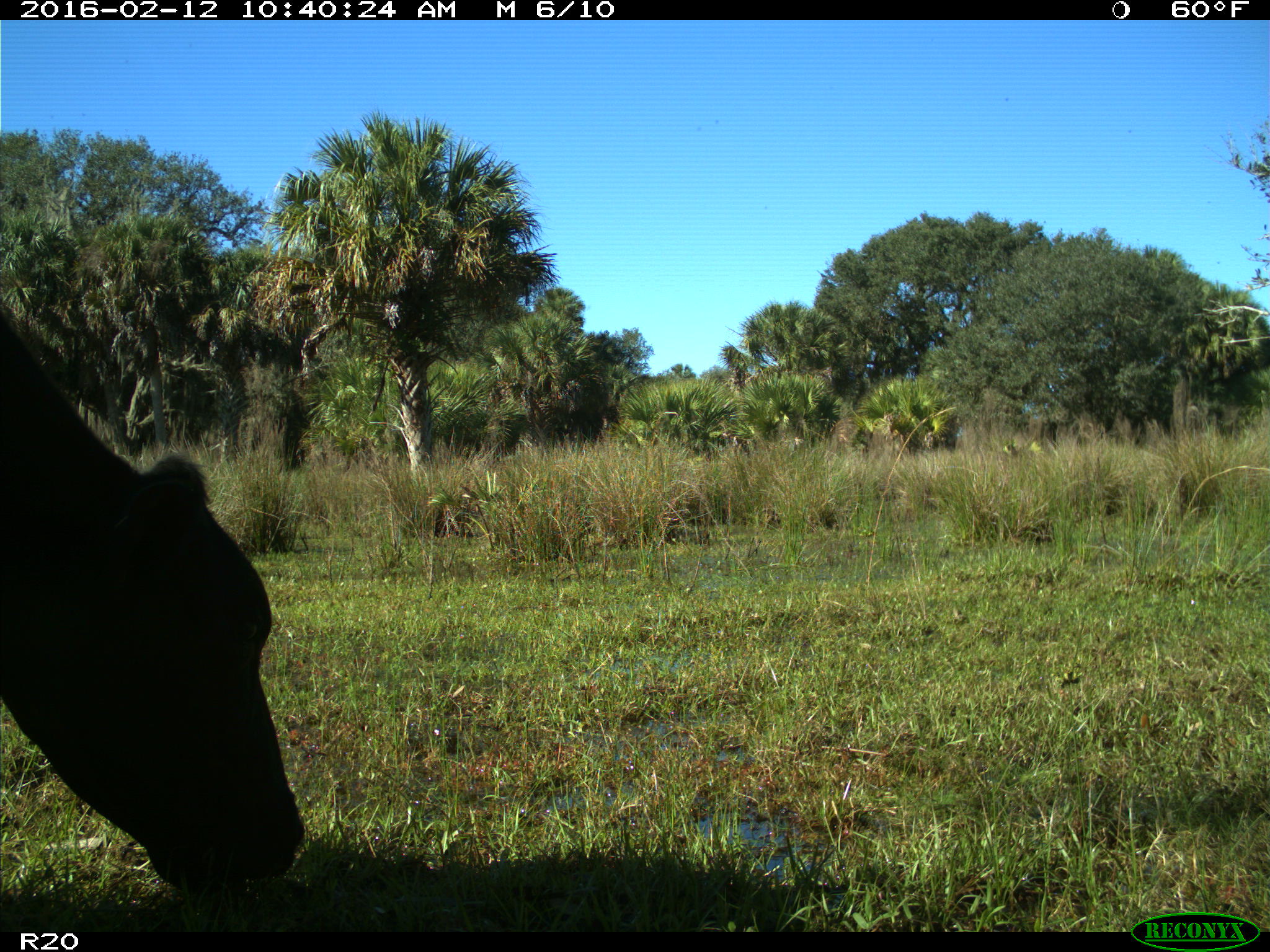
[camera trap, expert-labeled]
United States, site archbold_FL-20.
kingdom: Animalia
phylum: Chordata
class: Mammalia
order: Artiodactyla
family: Bovidae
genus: Bos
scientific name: Bos taurus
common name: domestic cow